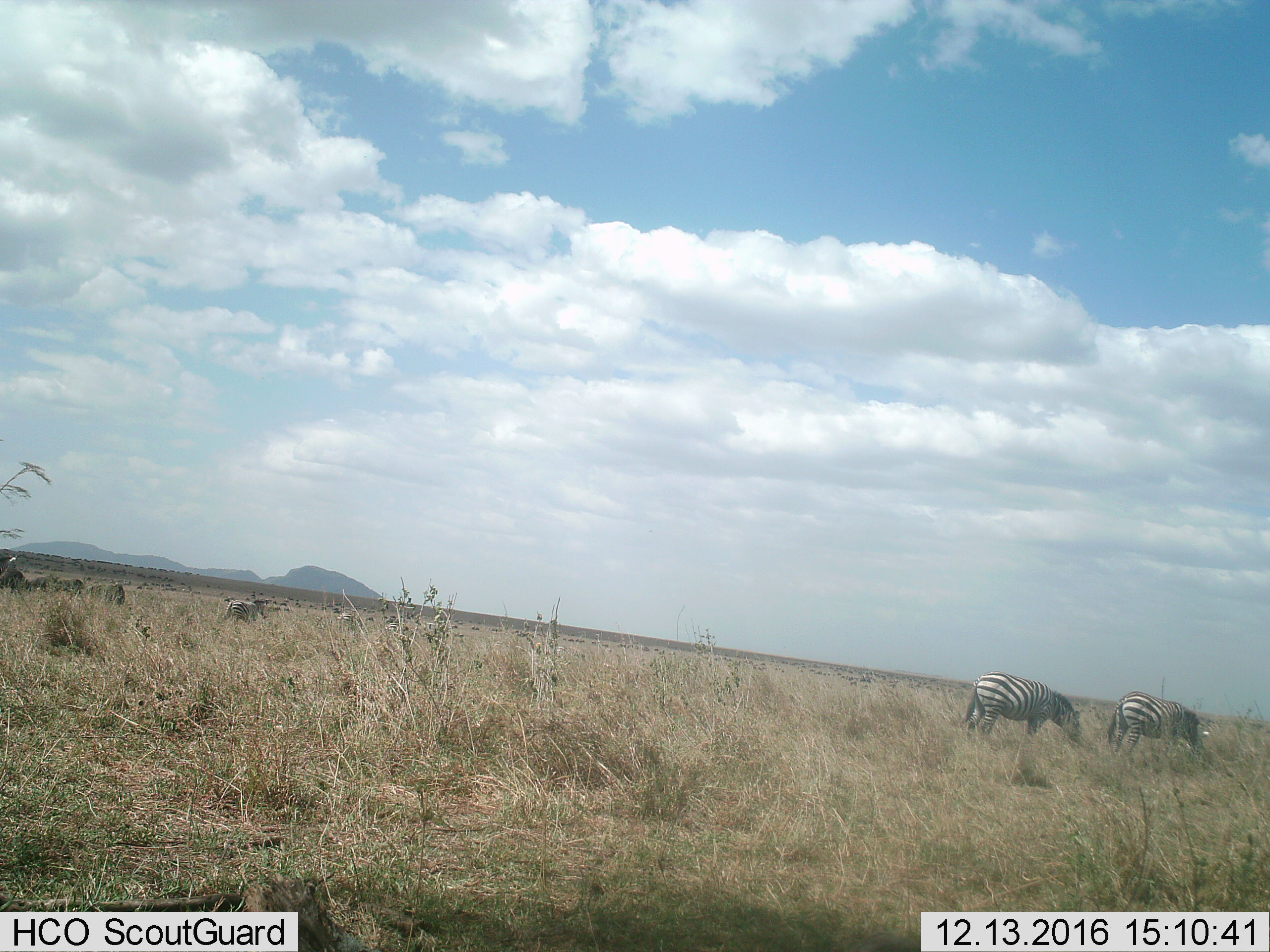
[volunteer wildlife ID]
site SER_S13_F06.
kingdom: Animalia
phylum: Chordata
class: Mammalia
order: Perissodactyla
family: Equidae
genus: Equus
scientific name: Equus quagga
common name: plains zebra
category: zebraplains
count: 5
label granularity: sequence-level